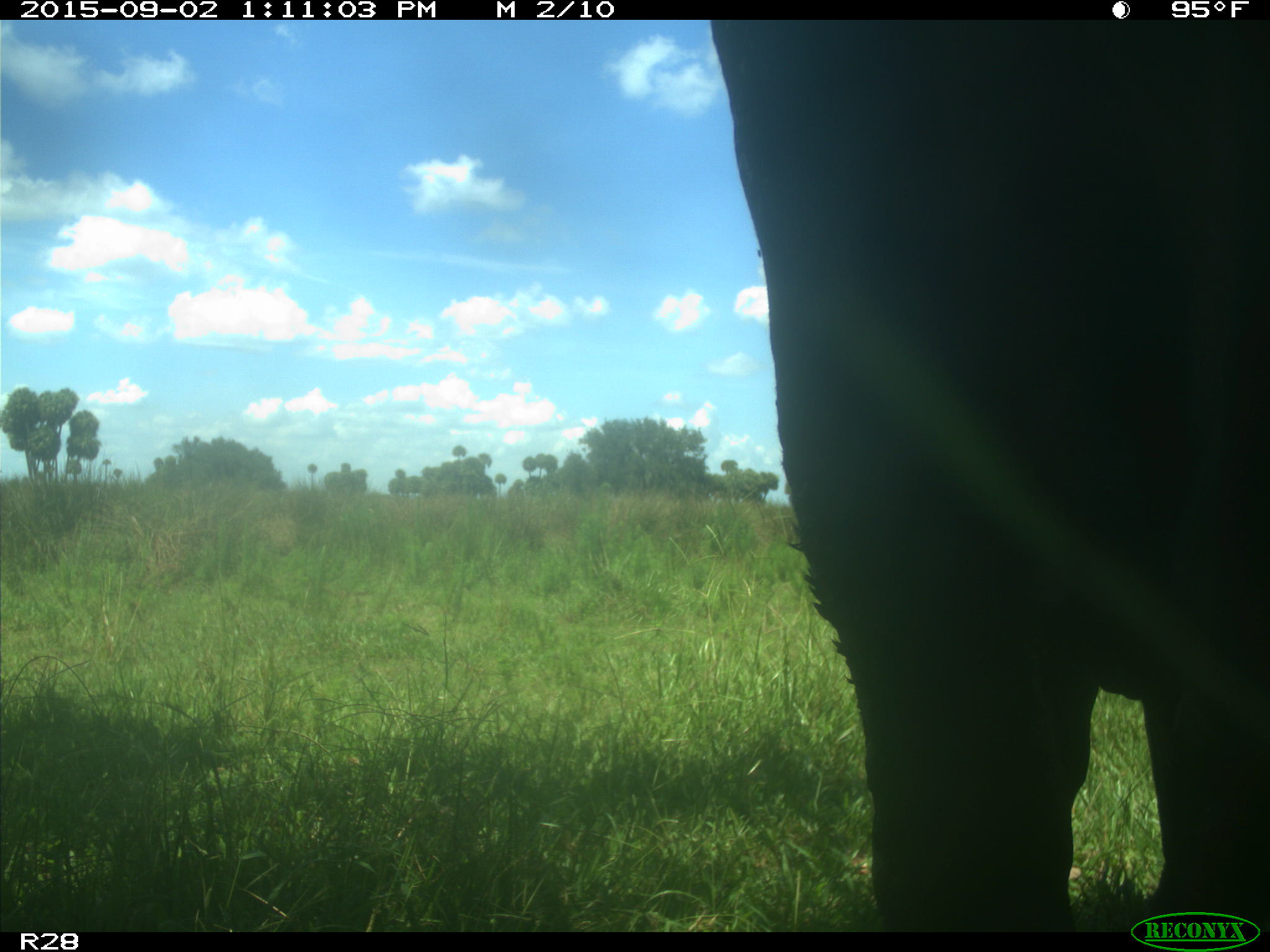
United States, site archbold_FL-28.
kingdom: Animalia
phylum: Chordata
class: Mammalia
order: Artiodactyla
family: Bovidae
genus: Bos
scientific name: Bos taurus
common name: domestic cow